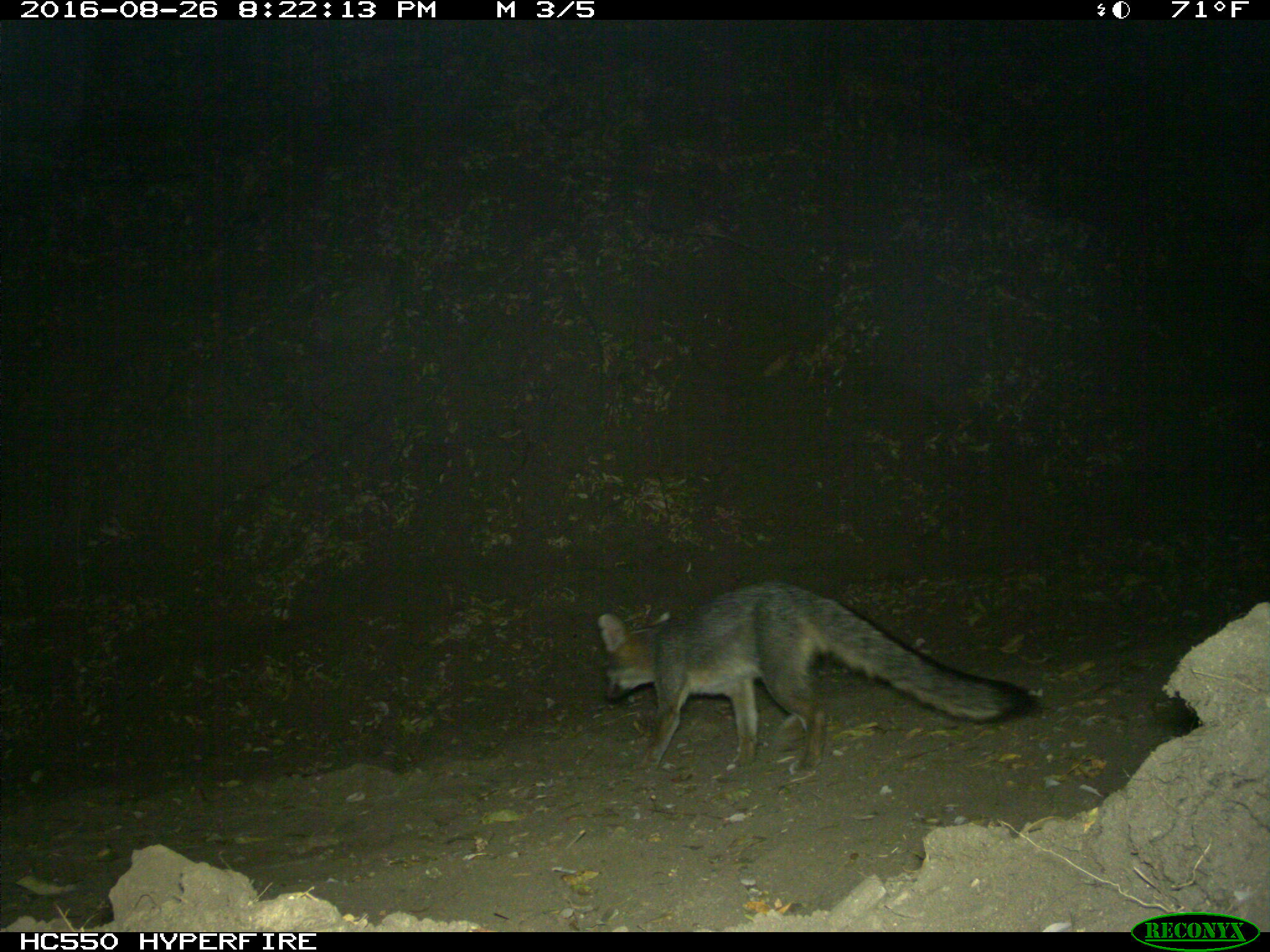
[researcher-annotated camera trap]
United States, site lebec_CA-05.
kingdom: Animalia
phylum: Chordata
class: Mammalia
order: Carnivora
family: Canidae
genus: Urocyon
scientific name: Urocyon cinereoargenteus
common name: gray fox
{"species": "Urocyon cinereoargenteus (gray fox)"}